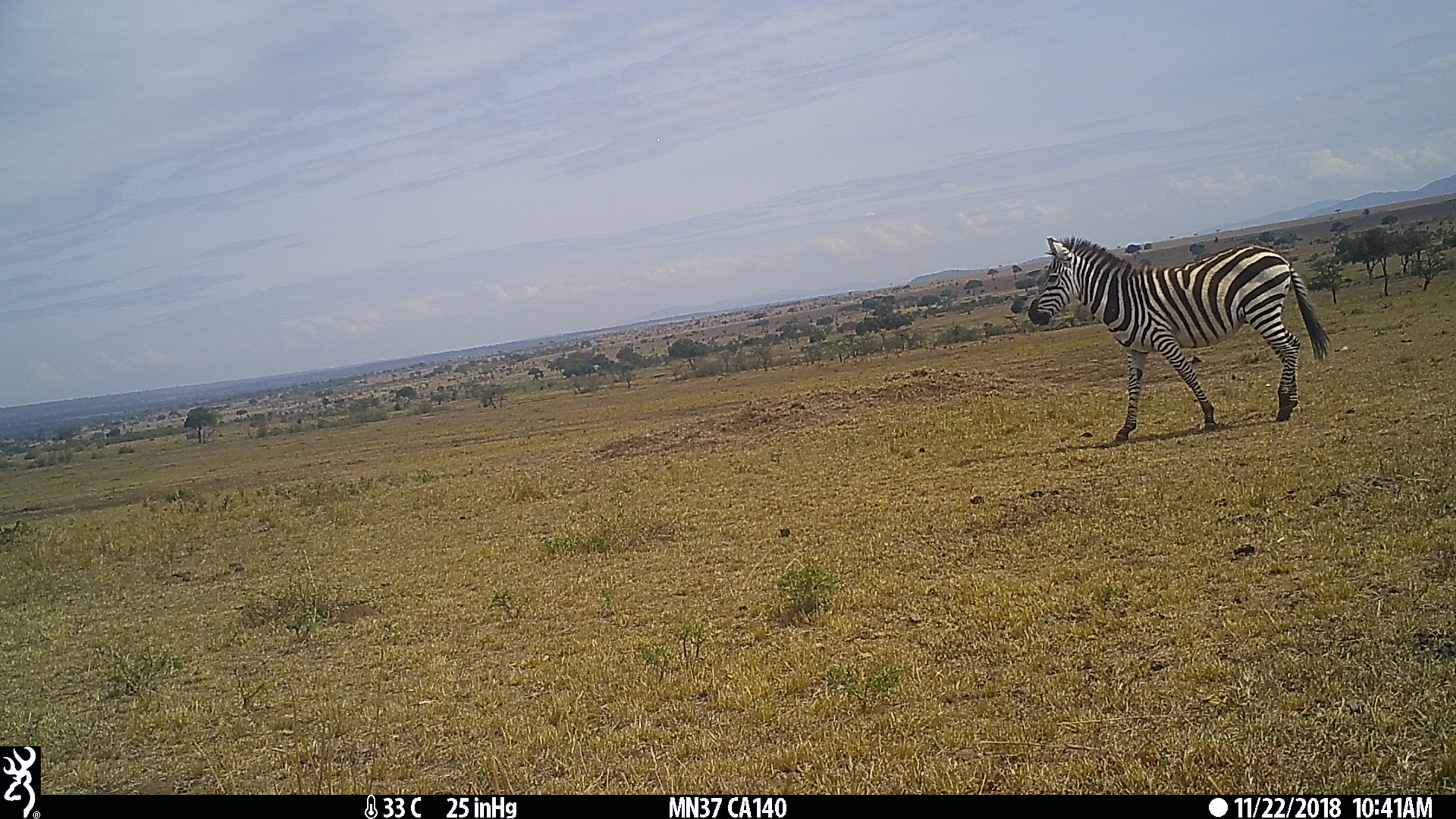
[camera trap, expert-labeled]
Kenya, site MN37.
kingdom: Animalia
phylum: Chordata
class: Mammalia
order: Perissodactyla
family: Equidae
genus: Equus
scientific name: Equus quagga burchellii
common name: burchell's zebra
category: zebra